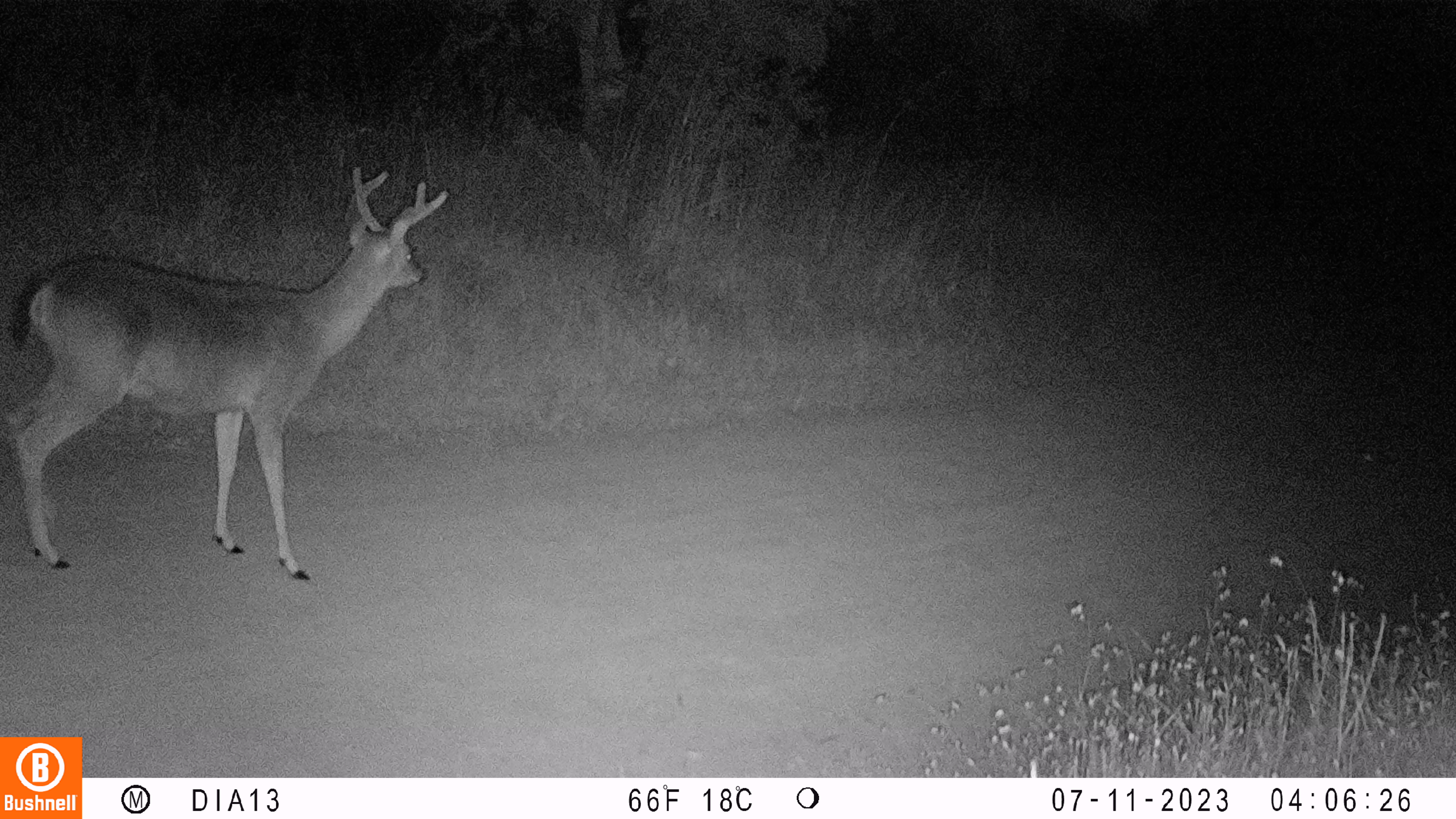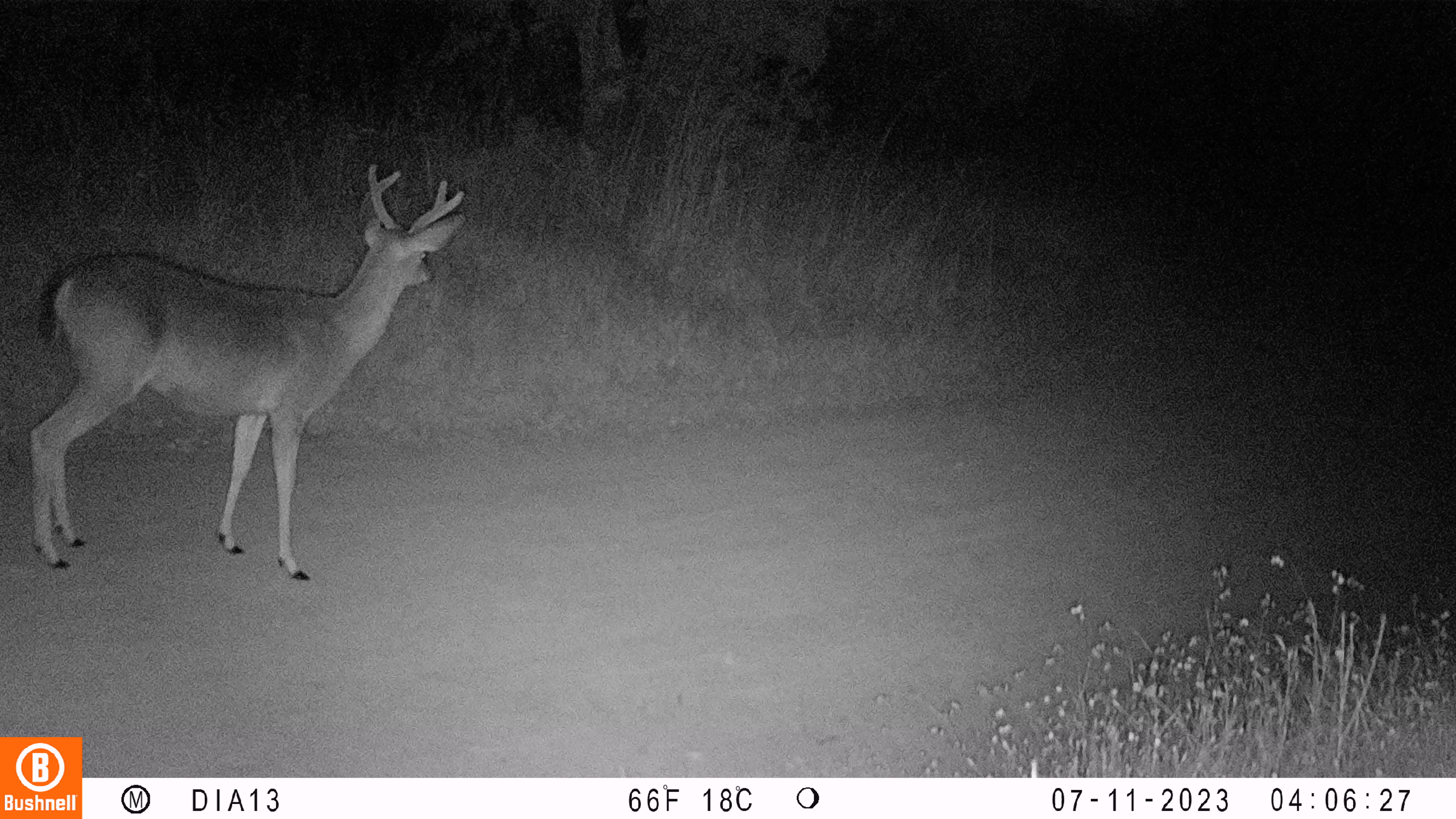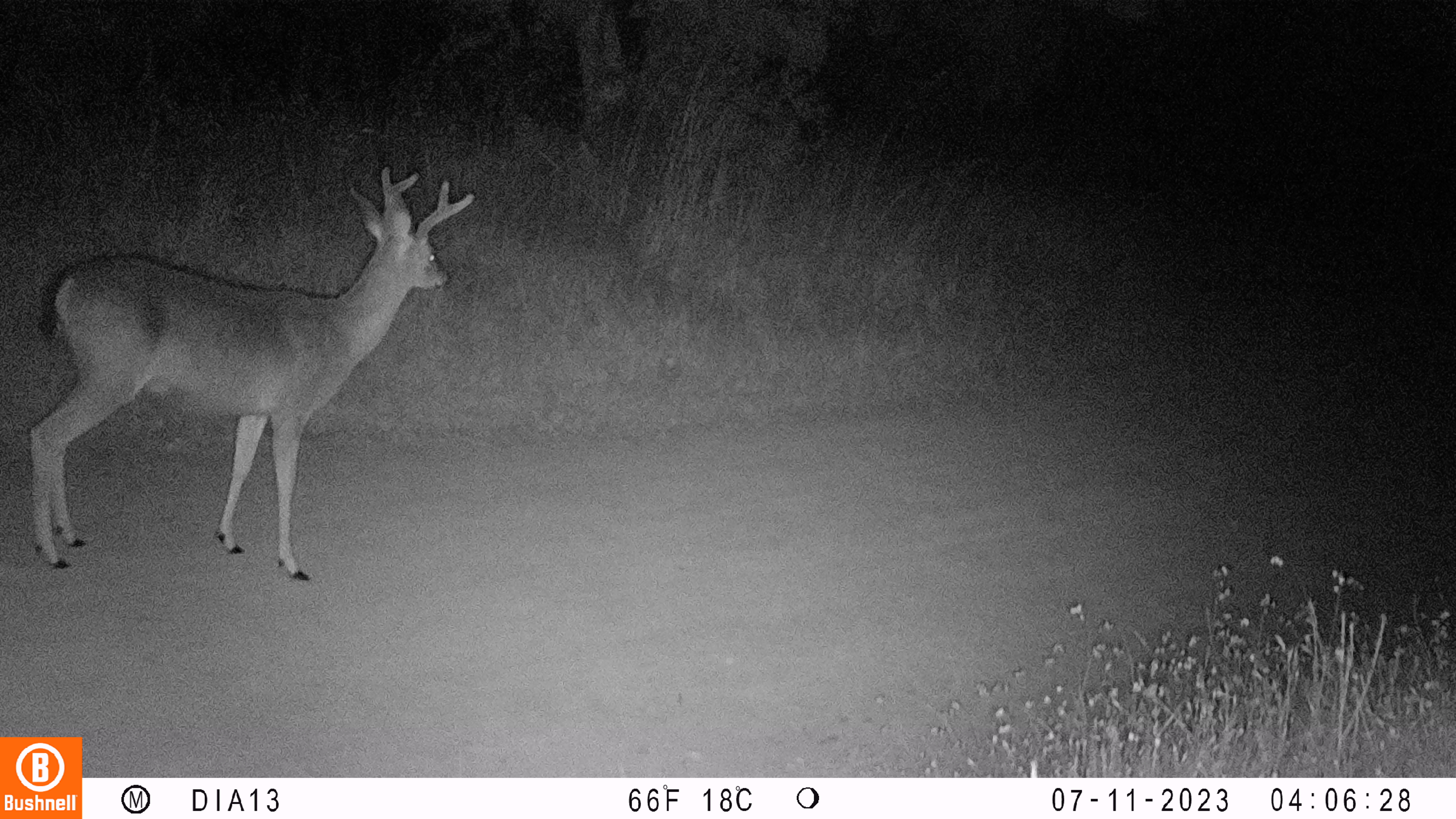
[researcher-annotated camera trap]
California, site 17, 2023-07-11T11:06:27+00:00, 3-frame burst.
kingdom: Animalia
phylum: Chordata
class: Mammalia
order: Artiodactyla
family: Cervidae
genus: Odocoileus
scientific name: Odocoileus hemionus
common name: mule deer